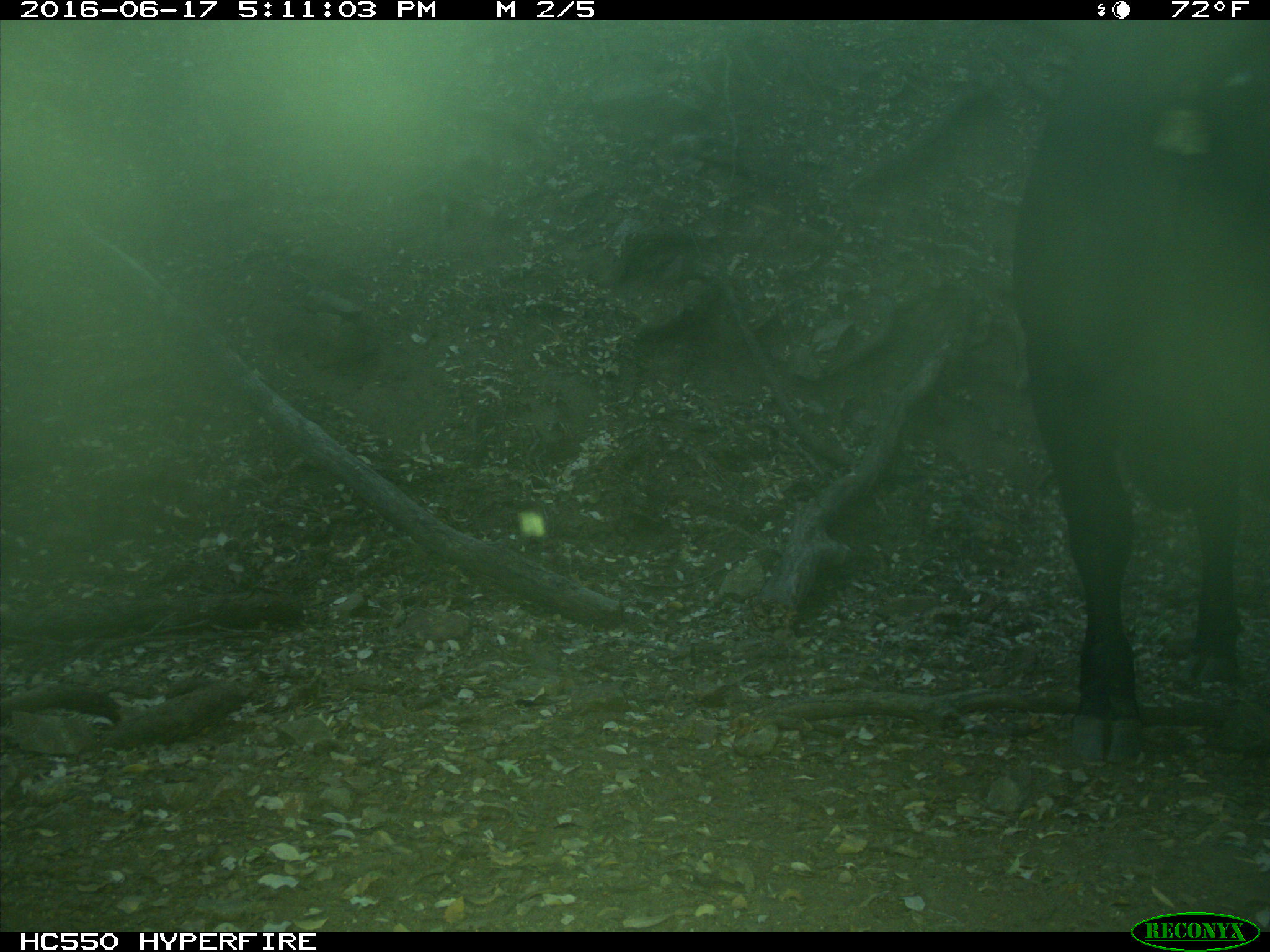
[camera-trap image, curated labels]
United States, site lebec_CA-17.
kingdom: Animalia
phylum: Chordata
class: Mammalia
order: Artiodactyla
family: Bovidae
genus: Bos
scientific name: Bos taurus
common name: domestic cow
Bos taurus (domestic cow).